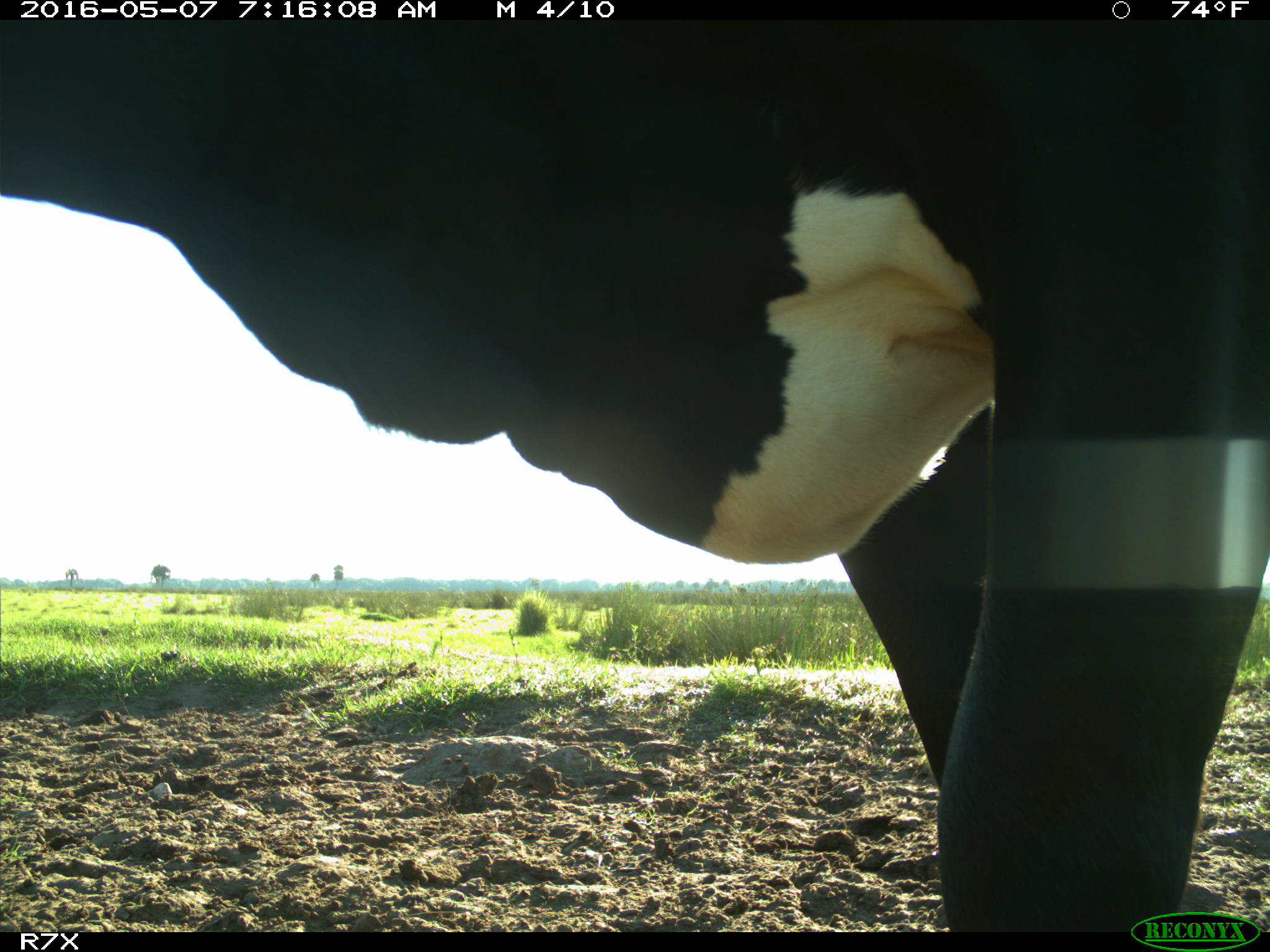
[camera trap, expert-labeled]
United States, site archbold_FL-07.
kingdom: Animalia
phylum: Chordata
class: Mammalia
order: Artiodactyla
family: Bovidae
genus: Bos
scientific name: Bos taurus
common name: domestic cow